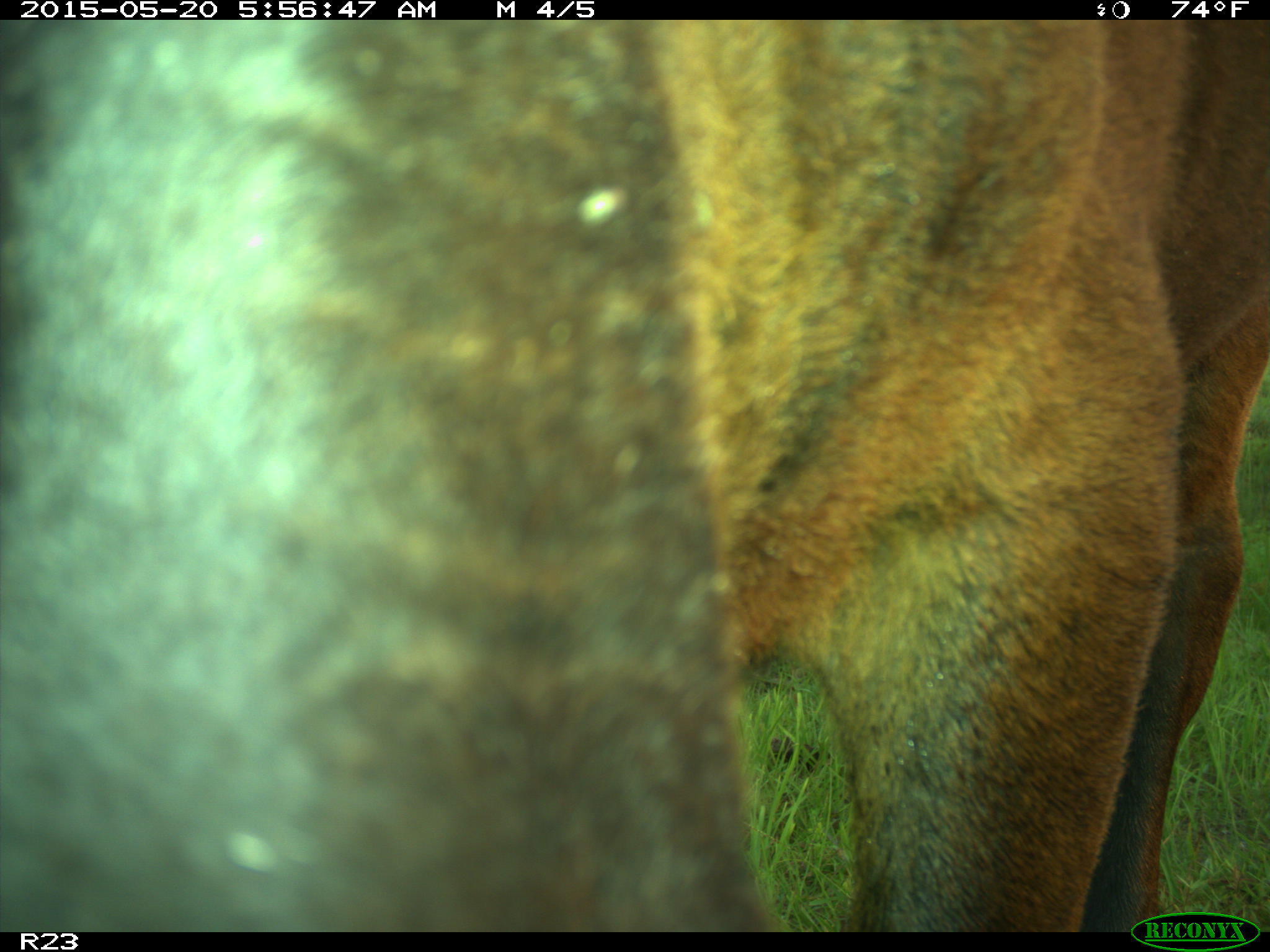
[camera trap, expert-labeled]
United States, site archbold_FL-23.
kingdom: Animalia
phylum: Chordata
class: Mammalia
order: Artiodactyla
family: Bovidae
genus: Bos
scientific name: Bos taurus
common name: domestic cow